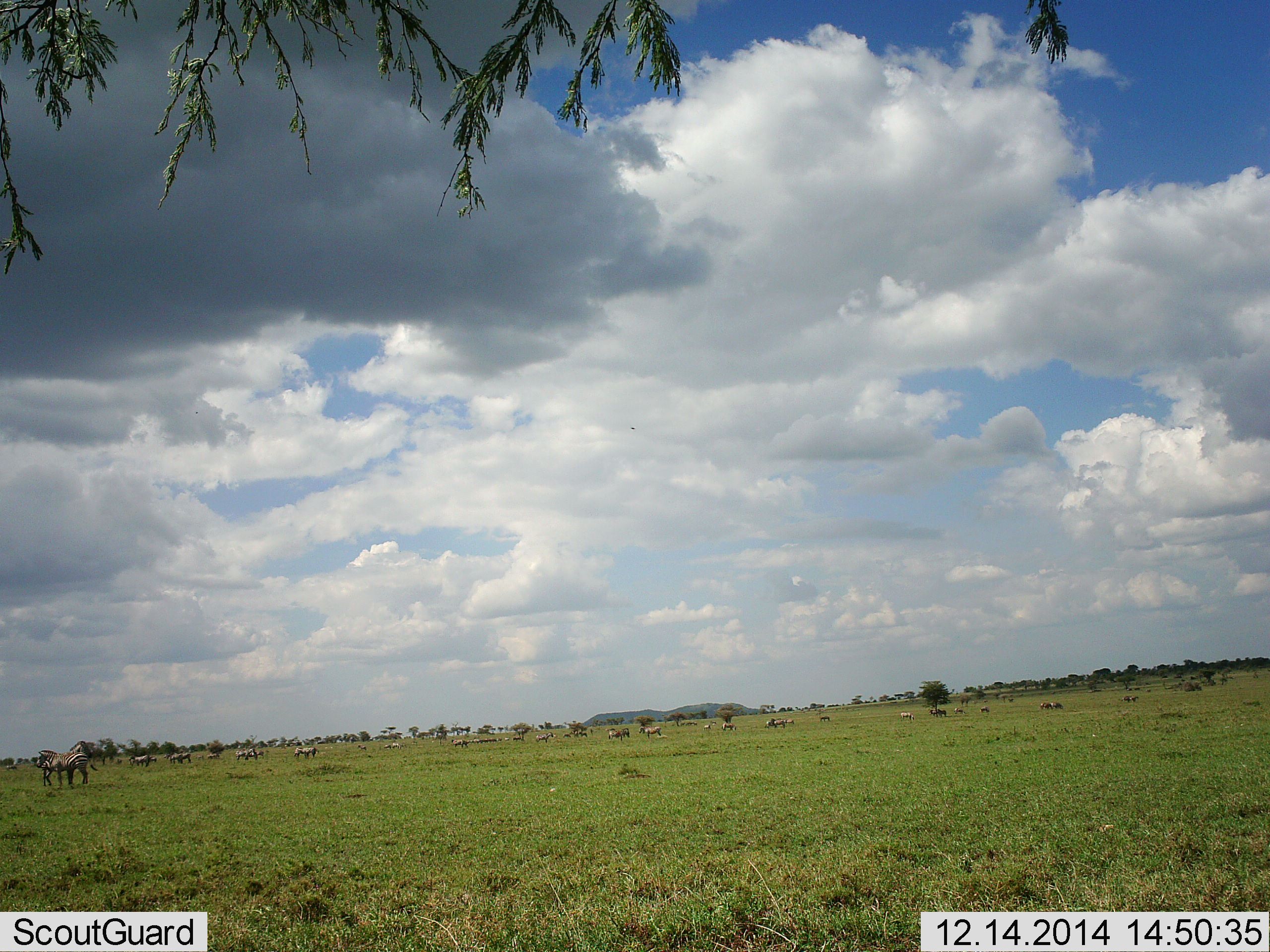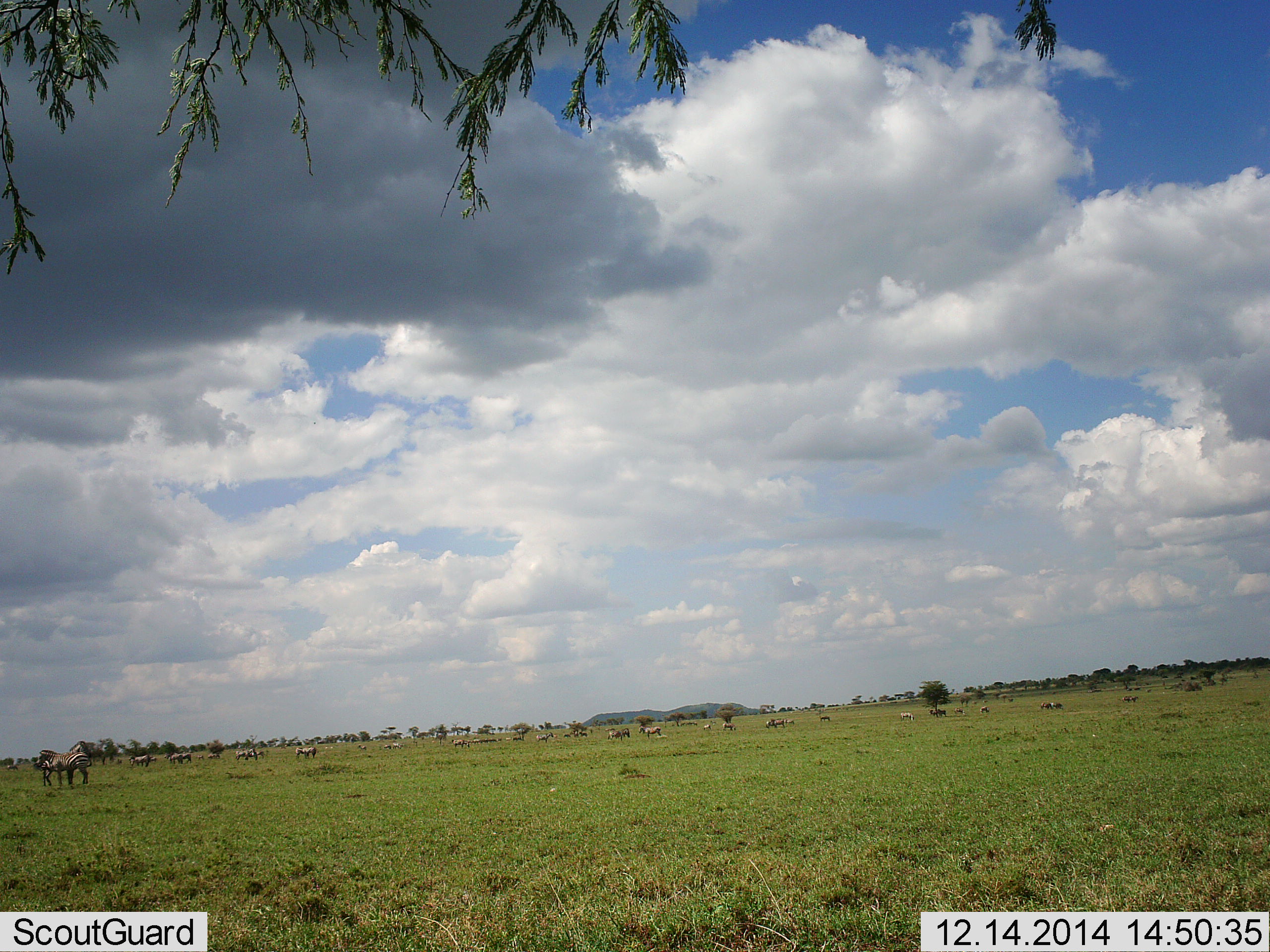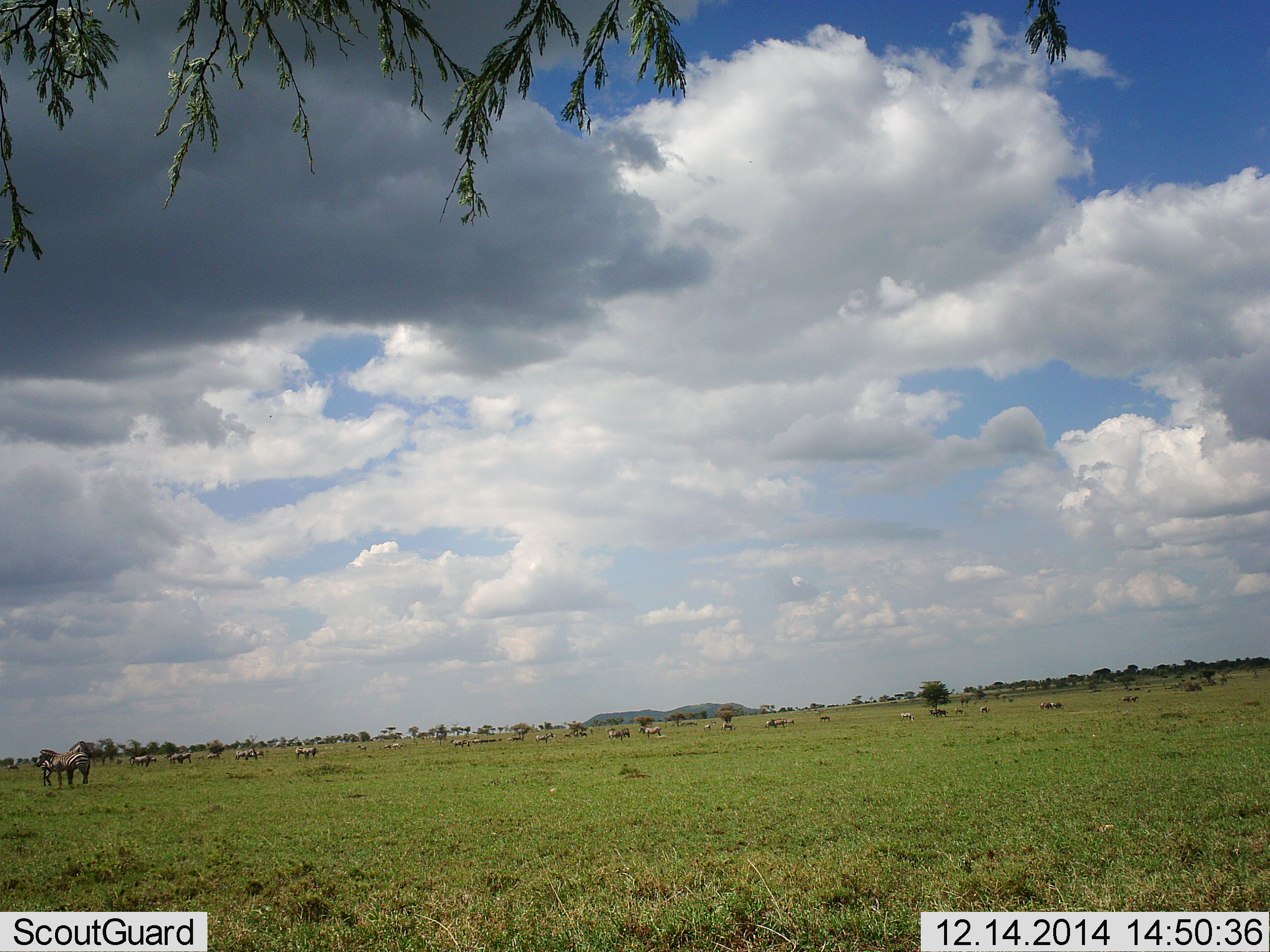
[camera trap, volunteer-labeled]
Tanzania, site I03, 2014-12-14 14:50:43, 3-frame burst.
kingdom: Animalia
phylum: Chordata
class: Mammalia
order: Perissodactyla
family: Equidae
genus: Equus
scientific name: Equus quagga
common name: plains zebra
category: zebra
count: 11-50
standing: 50%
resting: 10%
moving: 10%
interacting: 0%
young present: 0%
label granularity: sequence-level